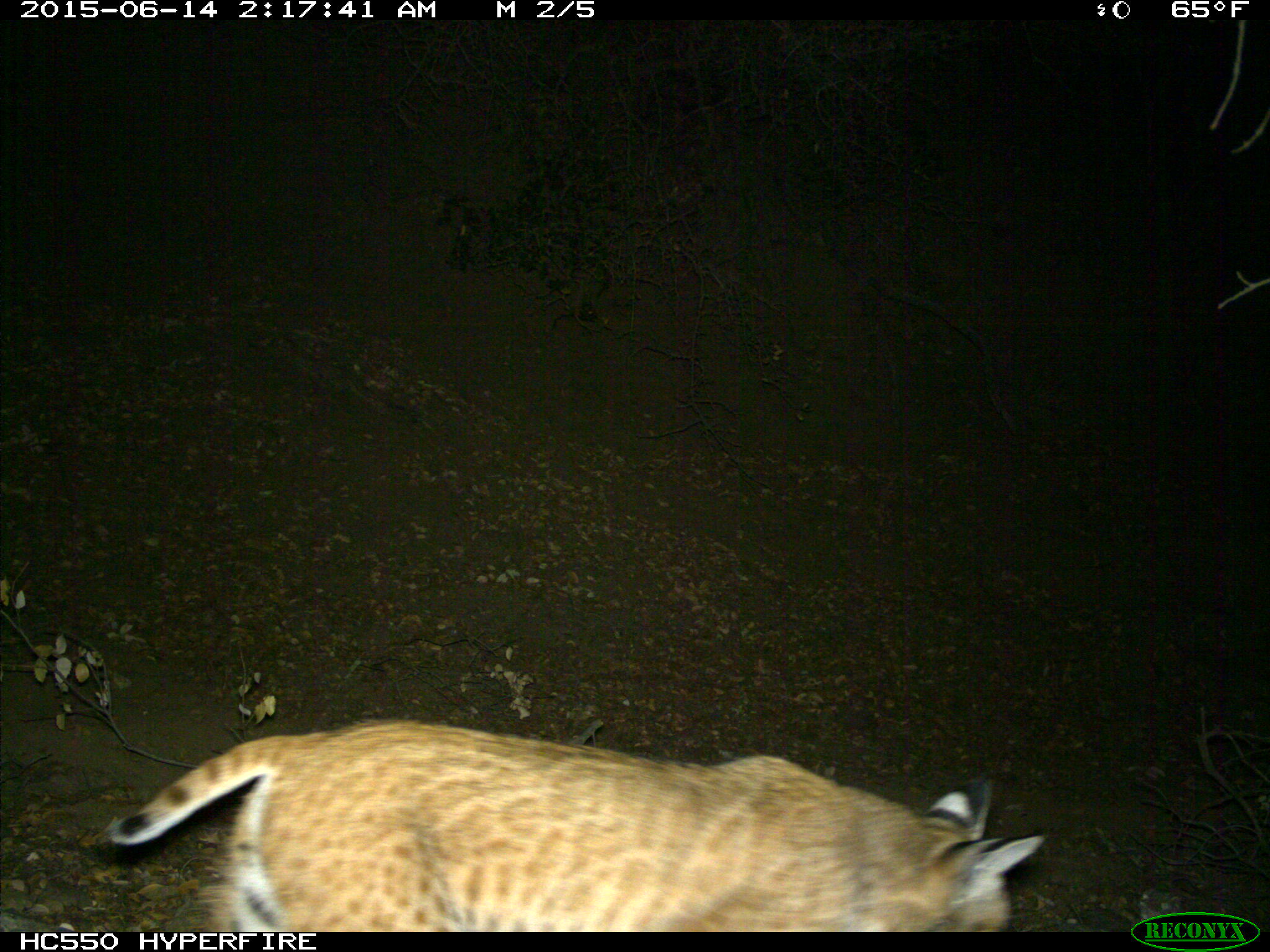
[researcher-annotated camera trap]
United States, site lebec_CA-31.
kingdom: Animalia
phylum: Chordata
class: Mammalia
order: Carnivora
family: Felidae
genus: Lynx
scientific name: Lynx rufus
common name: bobcat